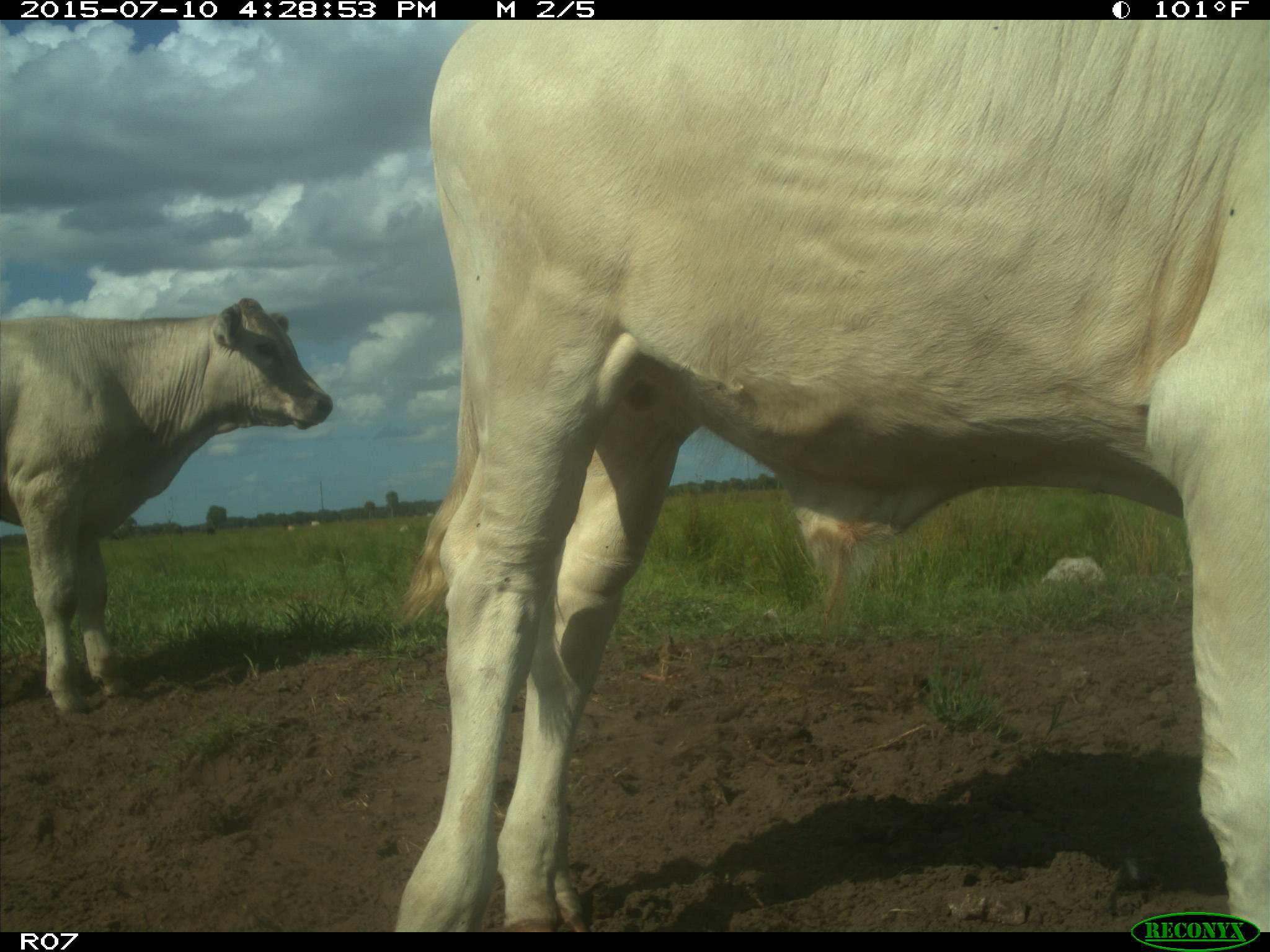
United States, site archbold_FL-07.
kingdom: Animalia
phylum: Chordata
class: Mammalia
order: Artiodactyla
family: Bovidae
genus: Bos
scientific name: Bos taurus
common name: domestic cow